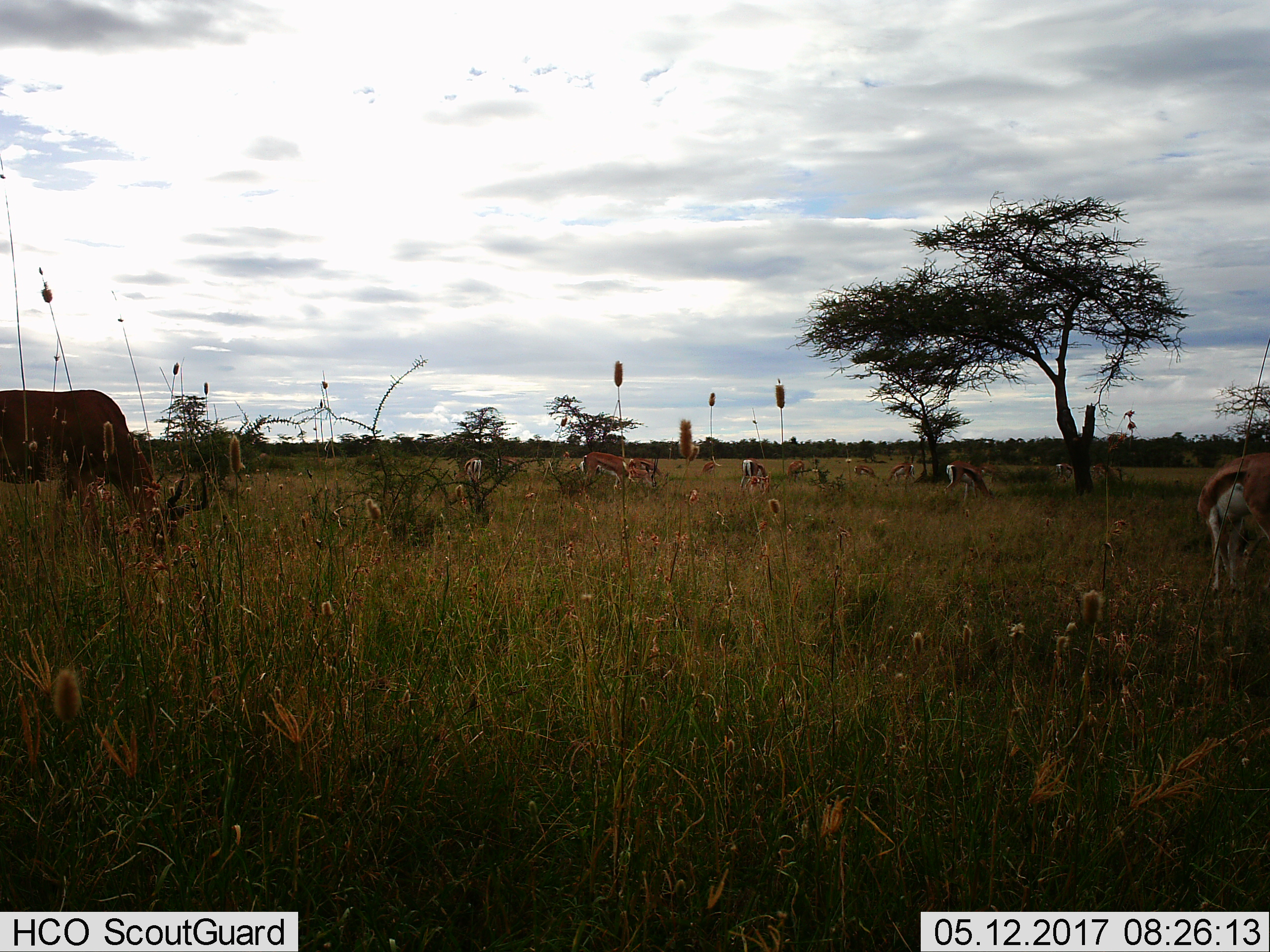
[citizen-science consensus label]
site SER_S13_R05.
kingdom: Animalia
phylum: Chordata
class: Mammalia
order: Artiodactyla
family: Bovidae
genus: Eudorcas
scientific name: Eudorcas thomsonii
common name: thomson's gazelle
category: gazellethomsons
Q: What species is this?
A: Gazellethomsons (thomson's gazelle) (Eudorcas thomsonii).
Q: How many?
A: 11-50.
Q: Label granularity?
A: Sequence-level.